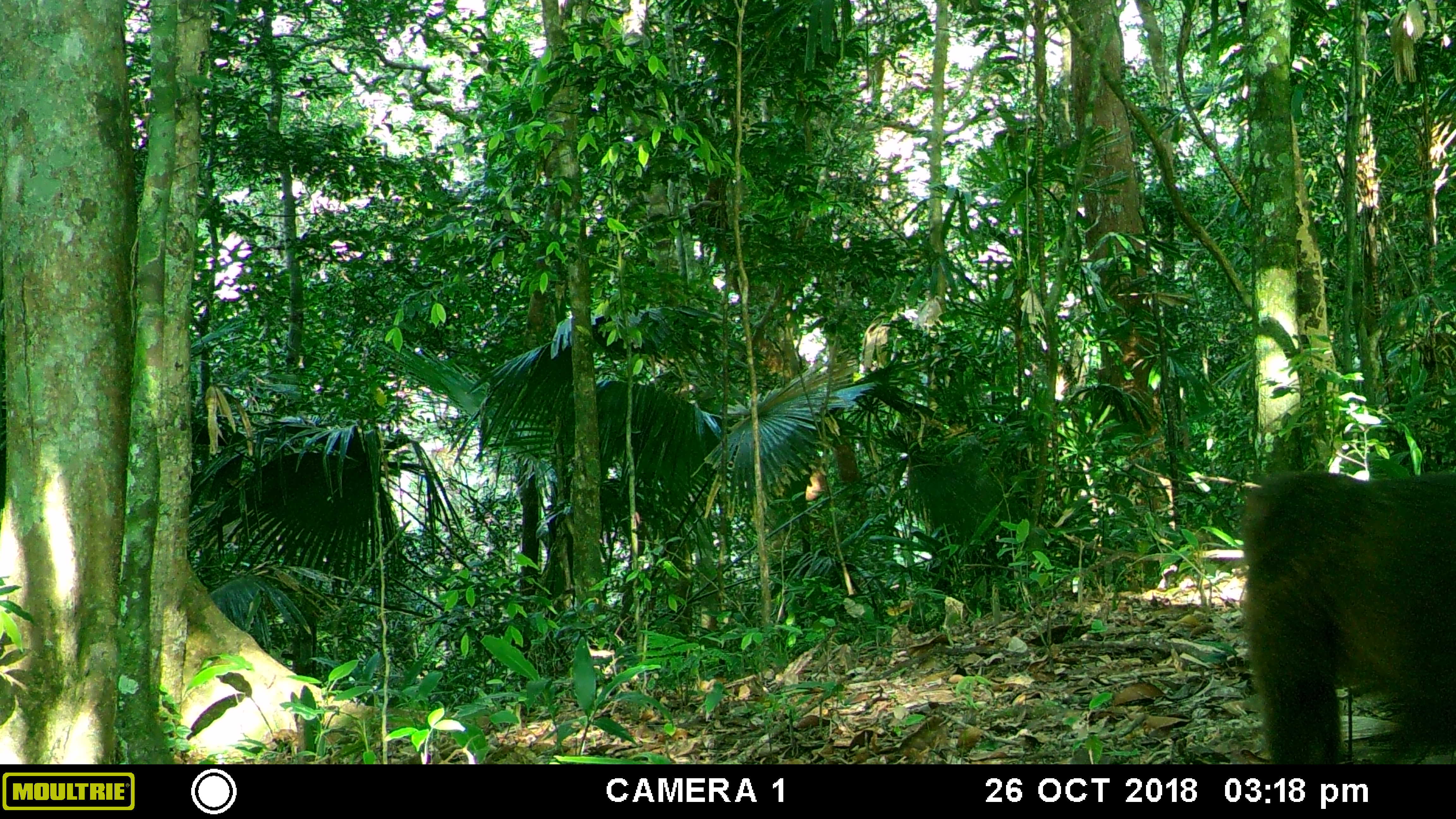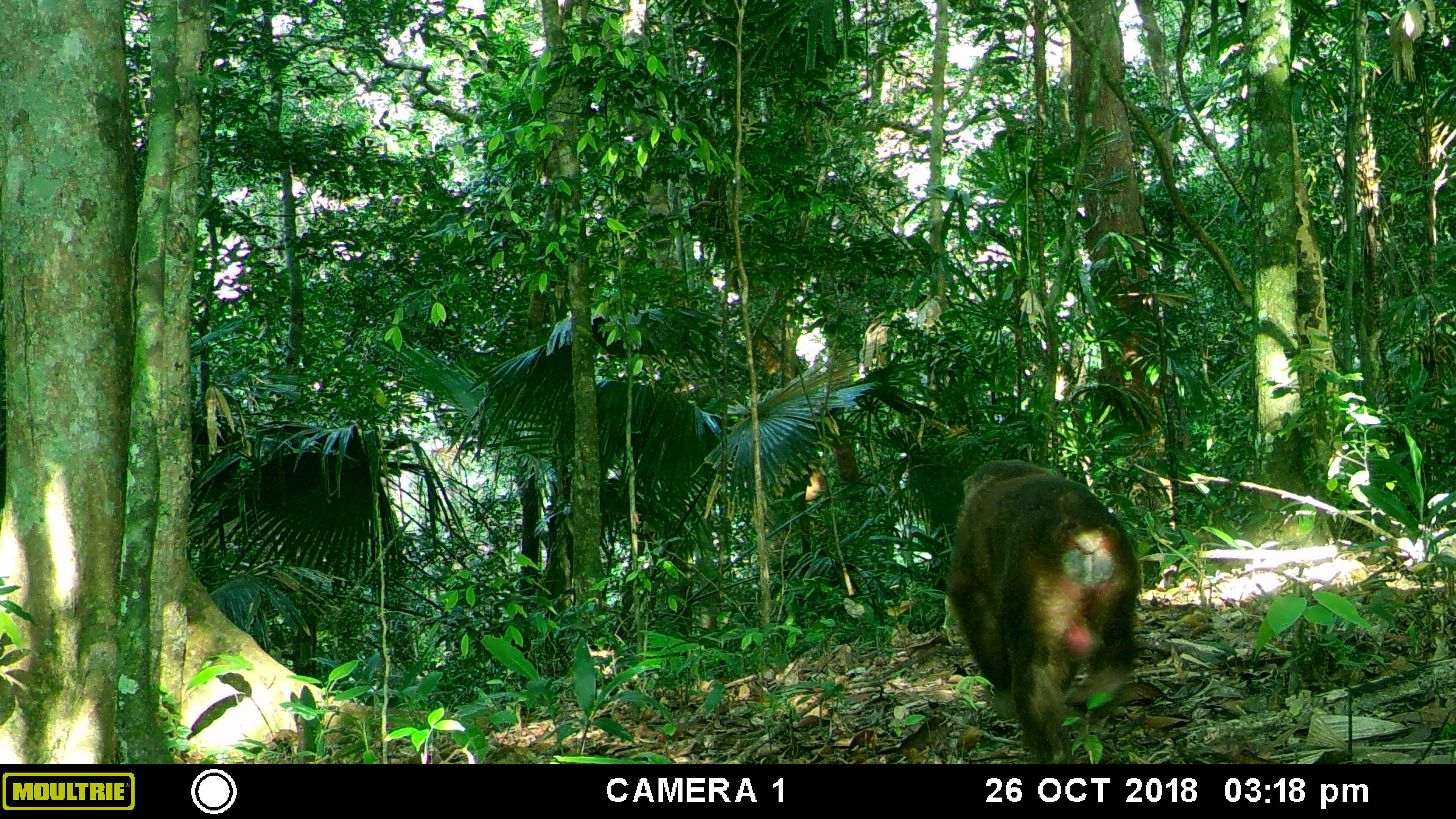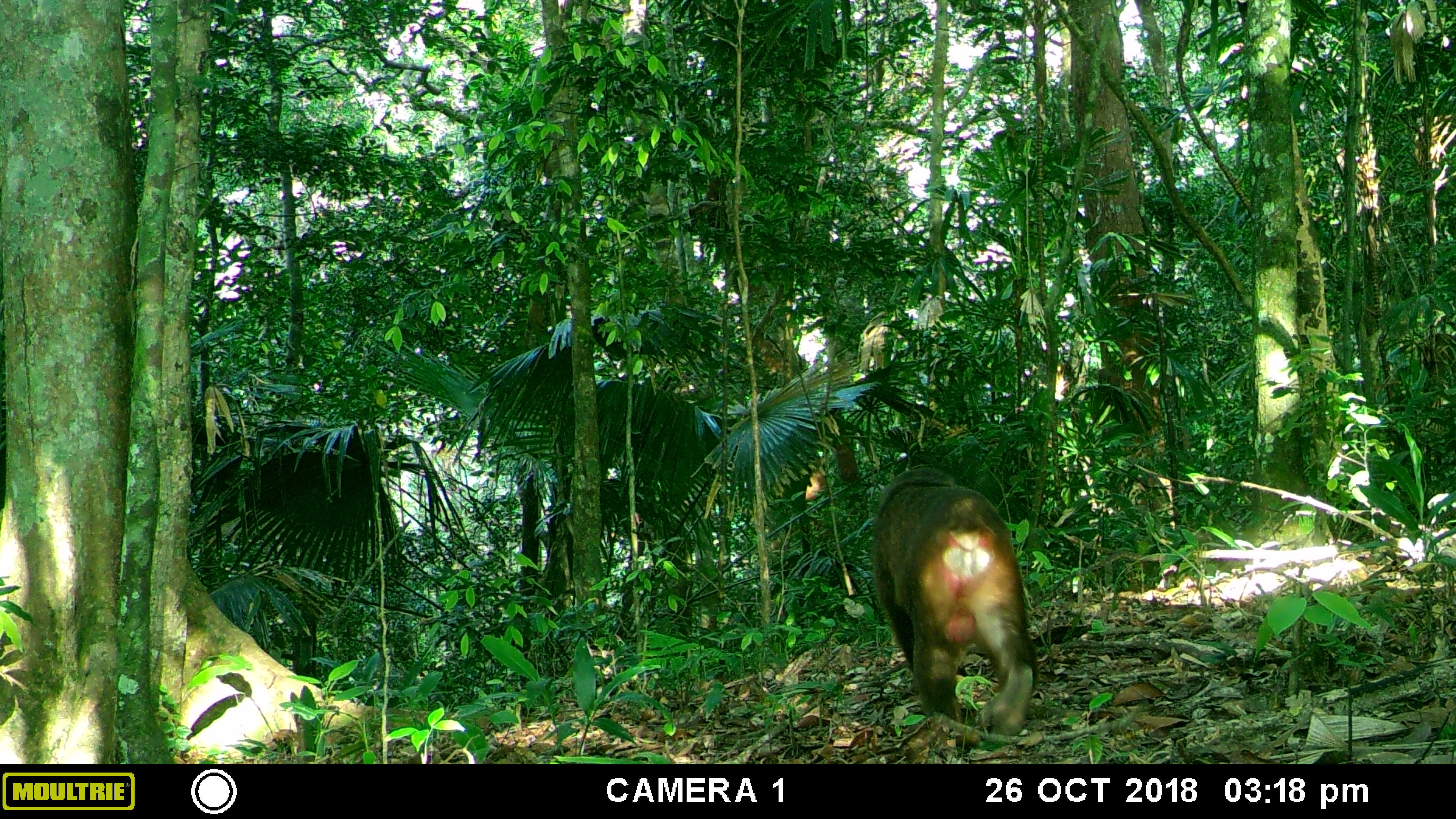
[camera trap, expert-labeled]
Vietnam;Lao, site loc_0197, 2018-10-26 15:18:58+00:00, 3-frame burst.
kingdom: Animalia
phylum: Chordata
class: Mammalia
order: Primates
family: Cercopithecidae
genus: Macaca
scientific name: Macaca arctoides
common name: stump-tailed macaque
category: stump tailed macaque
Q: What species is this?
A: Stump tailed macaque (stump-tailed macaque) (Macaca arctoides).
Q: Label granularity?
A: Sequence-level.